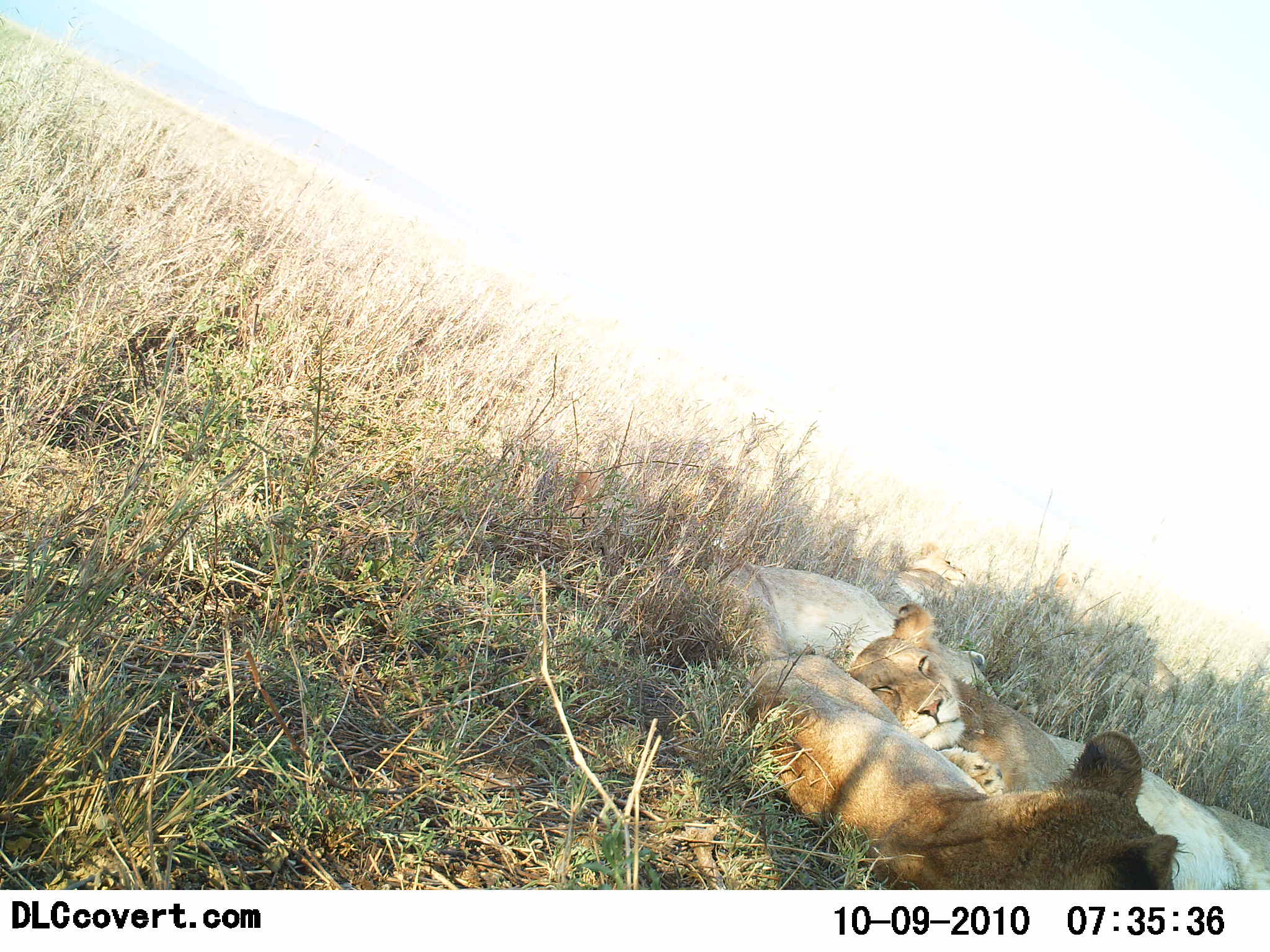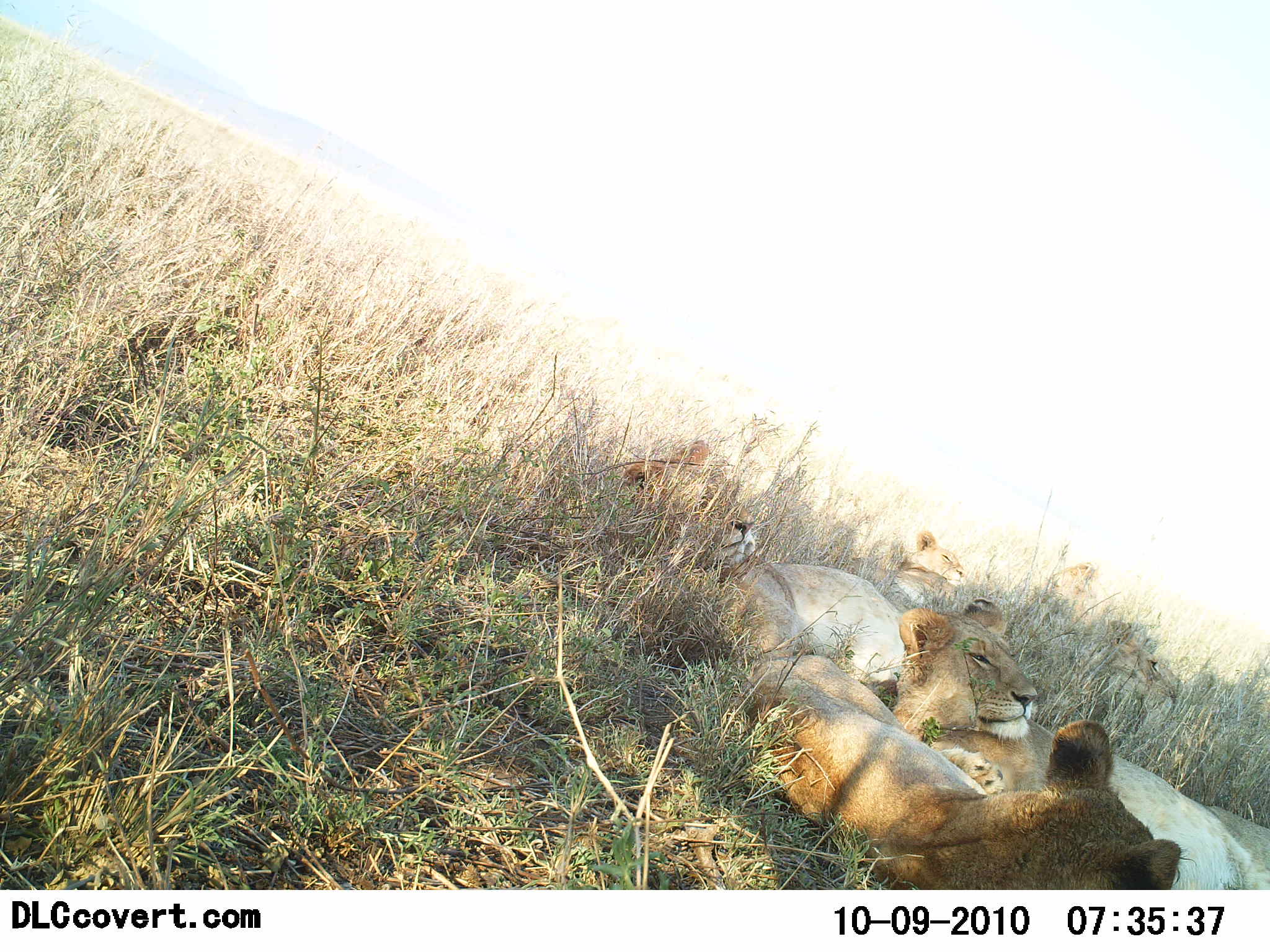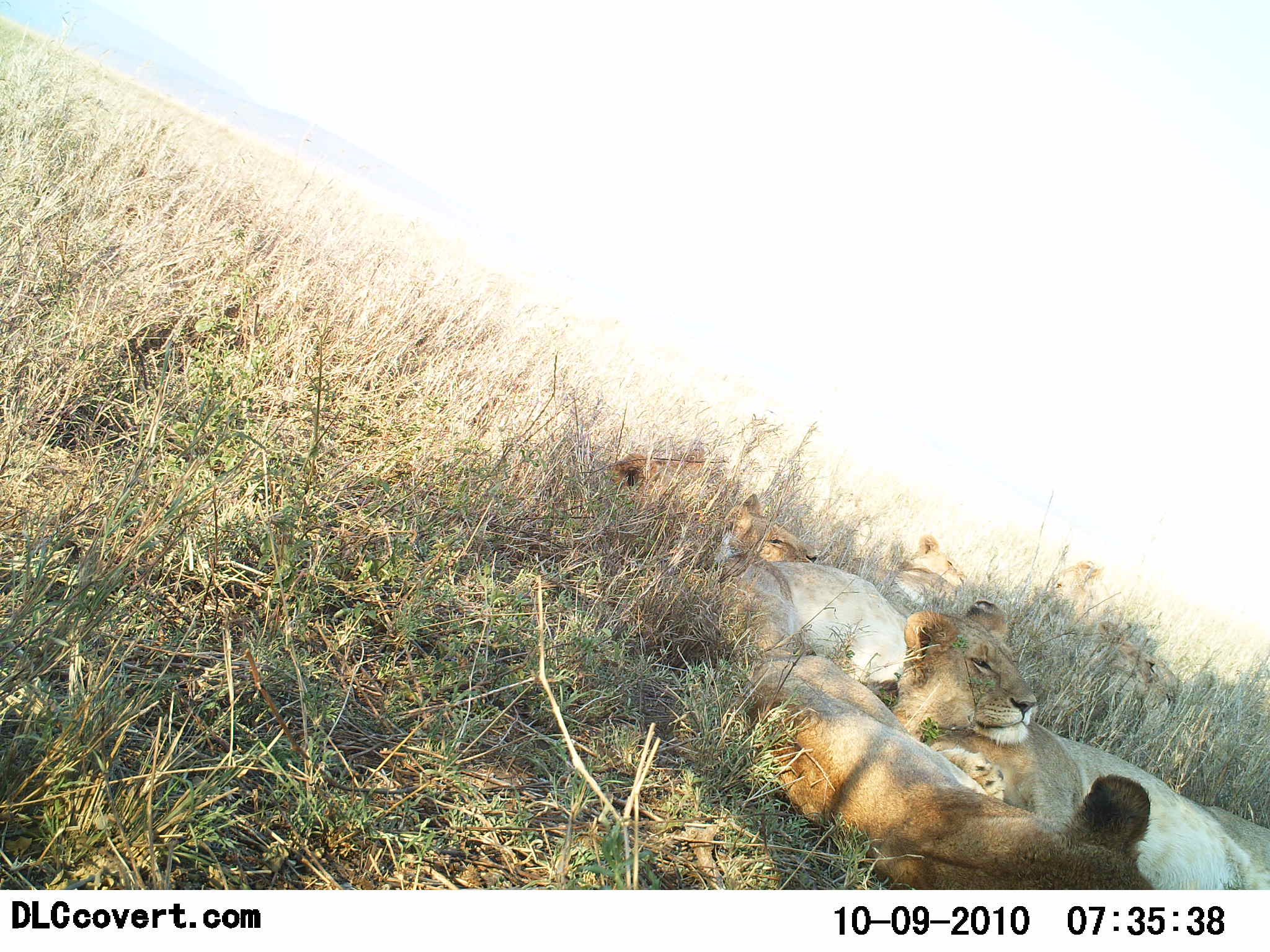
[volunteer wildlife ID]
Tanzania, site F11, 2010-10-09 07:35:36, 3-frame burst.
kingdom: Animalia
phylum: Chordata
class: Mammalia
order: Carnivora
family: Felidae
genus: Panthera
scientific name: Panthera leo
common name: lion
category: lionfemale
Lionfemale (lion) (Panthera leo), count 6. Behavior (volunteer vote fractions): standing 0%, resting 100%, moving 8%, interacting 0%. Young present (vote fraction): 17%. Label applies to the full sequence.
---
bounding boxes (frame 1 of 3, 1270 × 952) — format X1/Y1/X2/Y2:
animal: 848/601/1270/890; 738/654/1182/890; 713/562/908/670; 878/552/967/624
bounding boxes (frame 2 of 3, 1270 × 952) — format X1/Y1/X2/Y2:
animal: 892/596/1270/891; 748/654/1184/891; 615/435/922/683; 874/529/967/626; 1102/638/1184/700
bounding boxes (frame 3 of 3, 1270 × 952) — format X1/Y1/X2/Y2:
animal: 890/597/1270/891; 750/655/1160/891; 607/452/951/684; 715/492/819/577; 1097/620/1184/711; 881/534/966/611